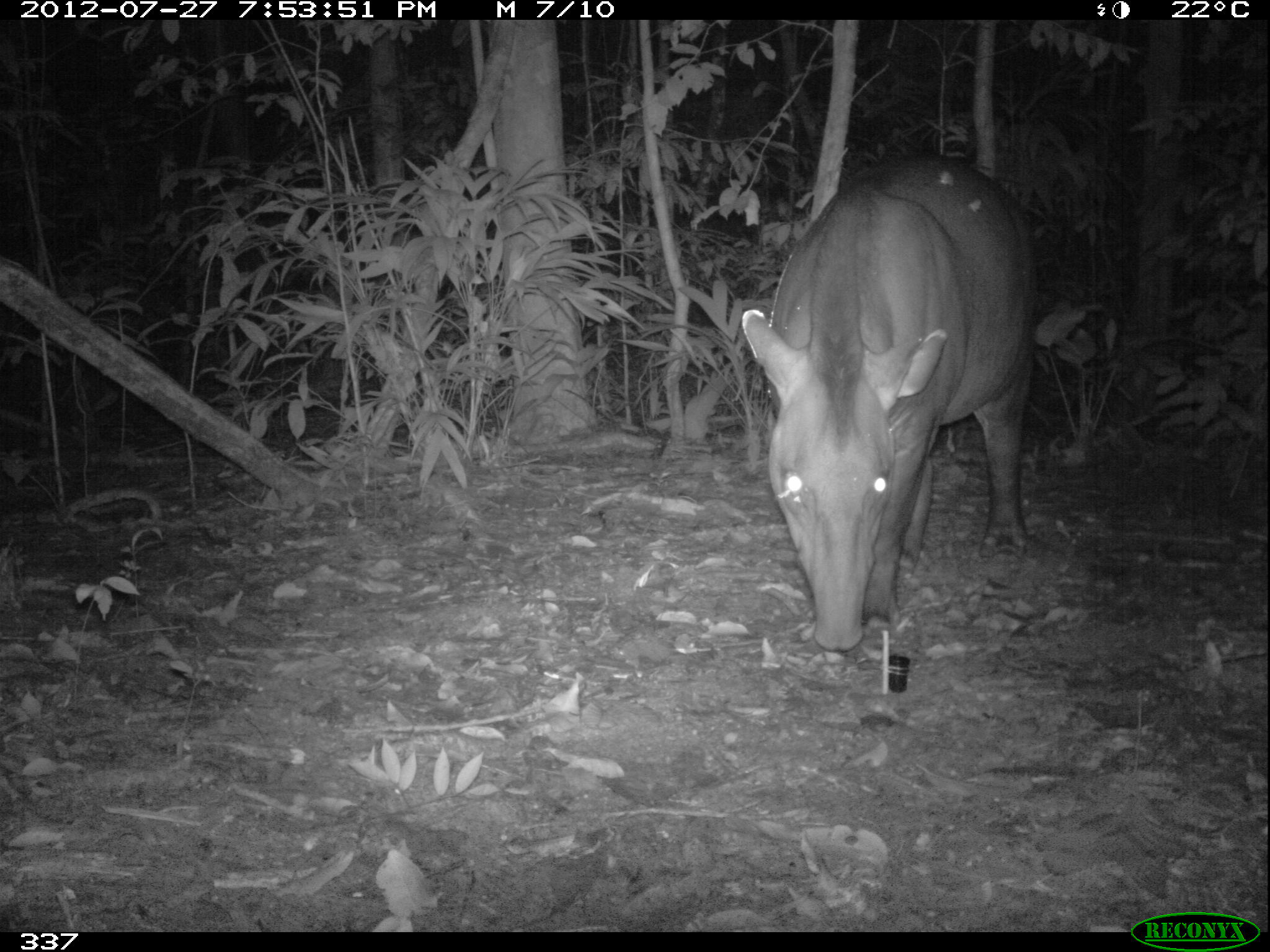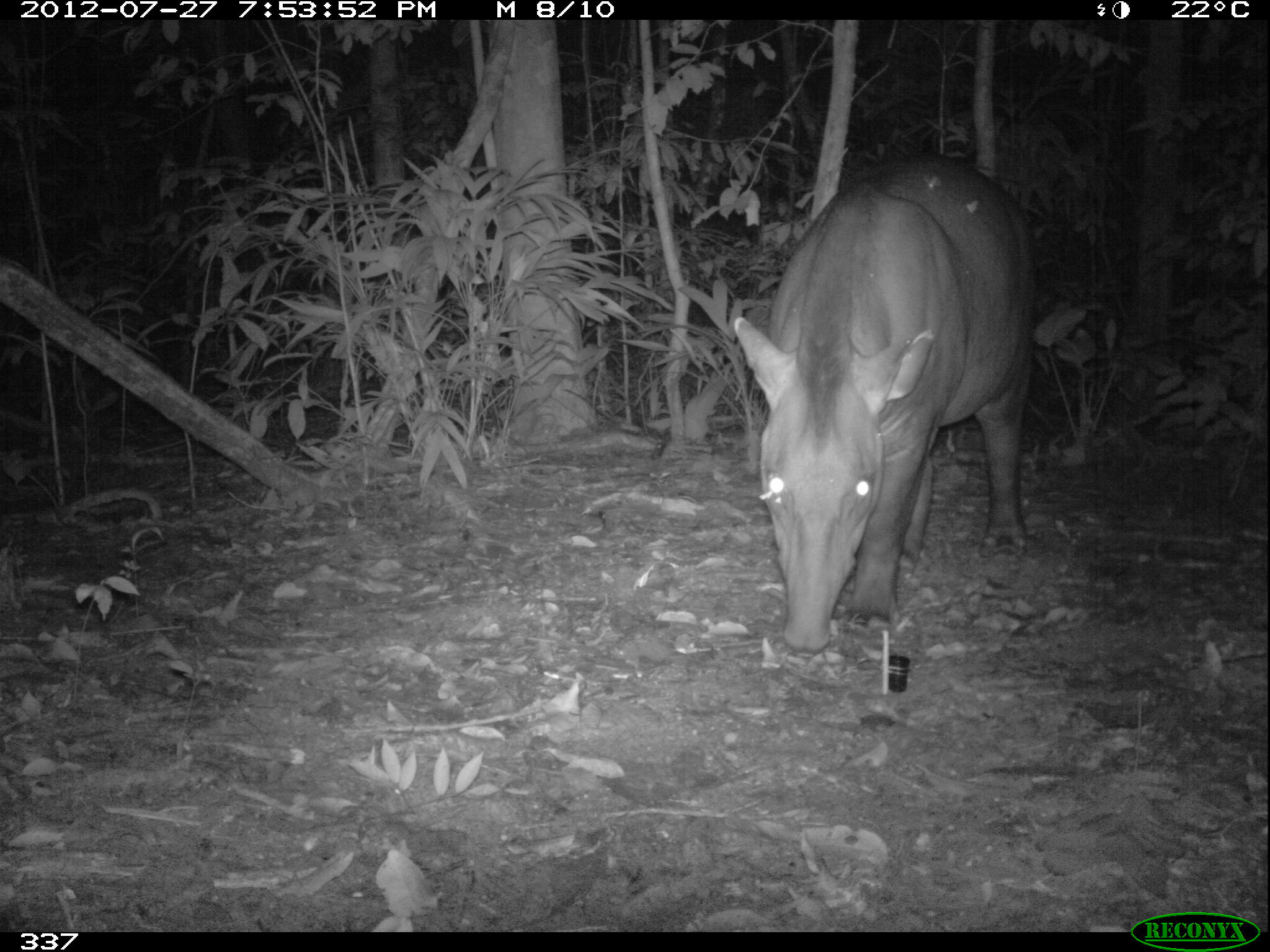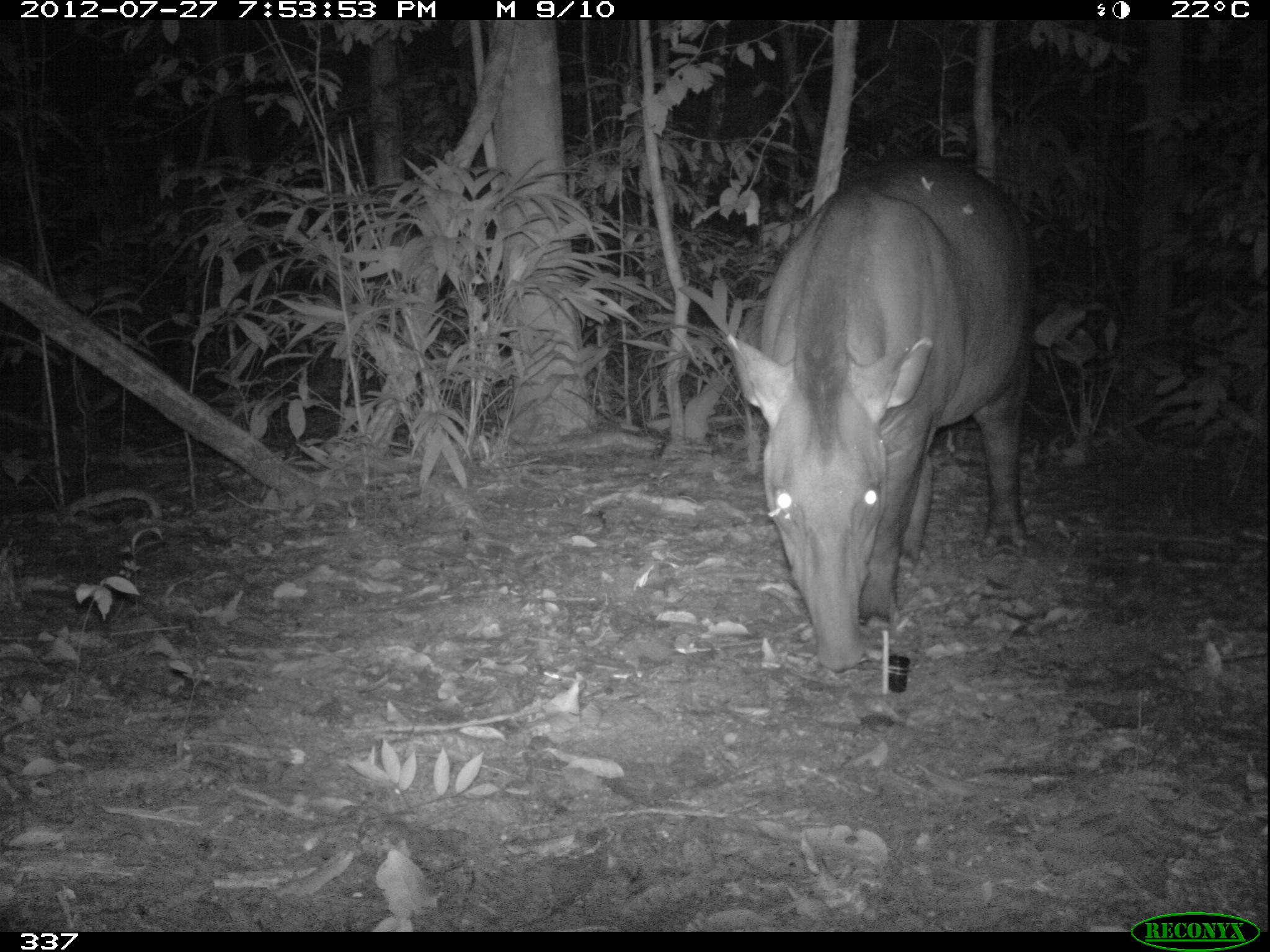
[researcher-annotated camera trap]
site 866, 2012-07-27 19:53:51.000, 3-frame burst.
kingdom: Animalia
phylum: Chordata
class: Mammalia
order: Perissodactyla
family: Tapiridae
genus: Tapirus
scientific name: Tapirus terrestris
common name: south american tapir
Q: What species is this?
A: Tapirus terrestris (south american tapir).